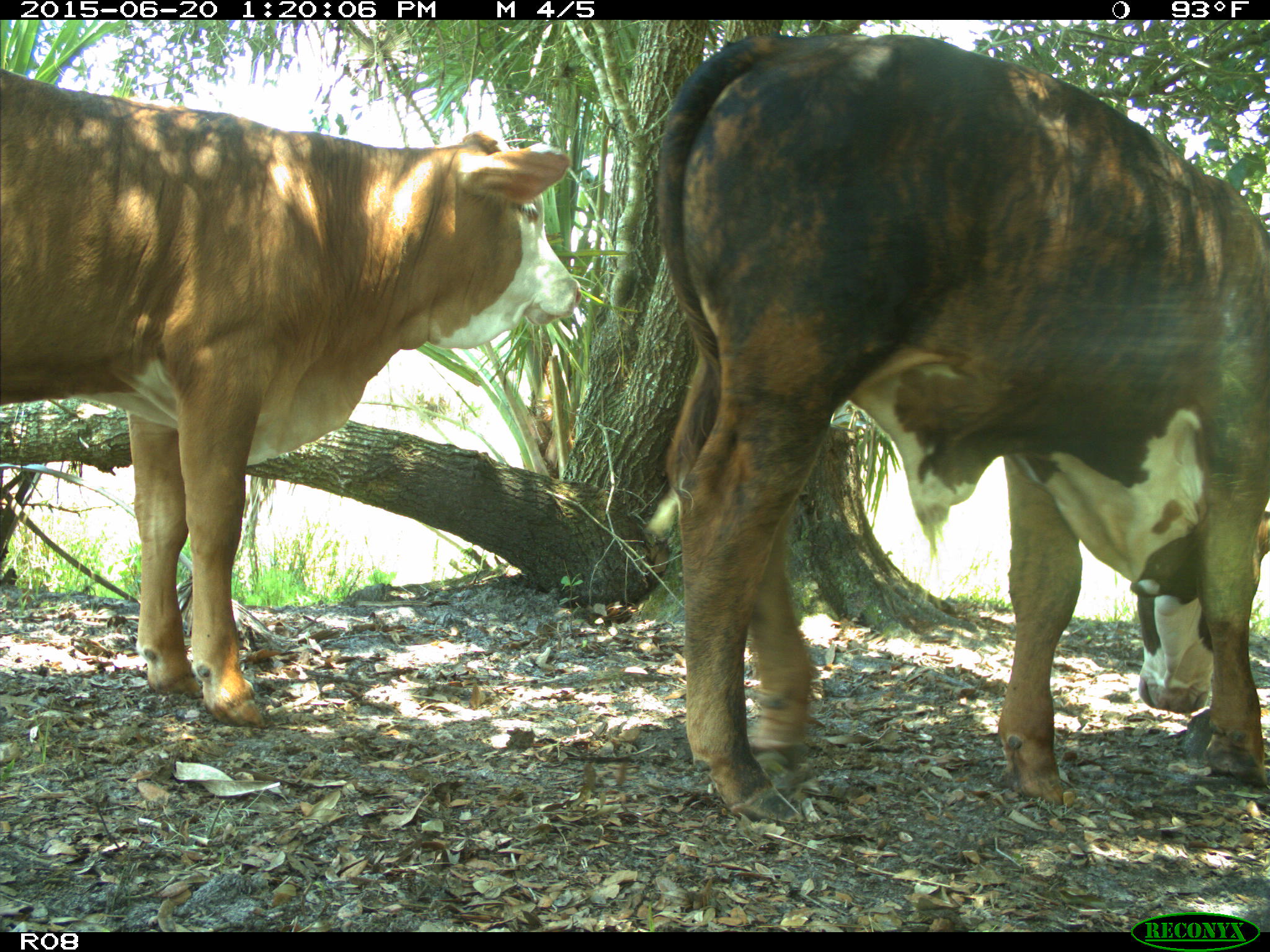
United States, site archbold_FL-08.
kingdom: Animalia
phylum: Chordata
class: Mammalia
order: Artiodactyla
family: Bovidae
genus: Bos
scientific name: Bos taurus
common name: domestic cow